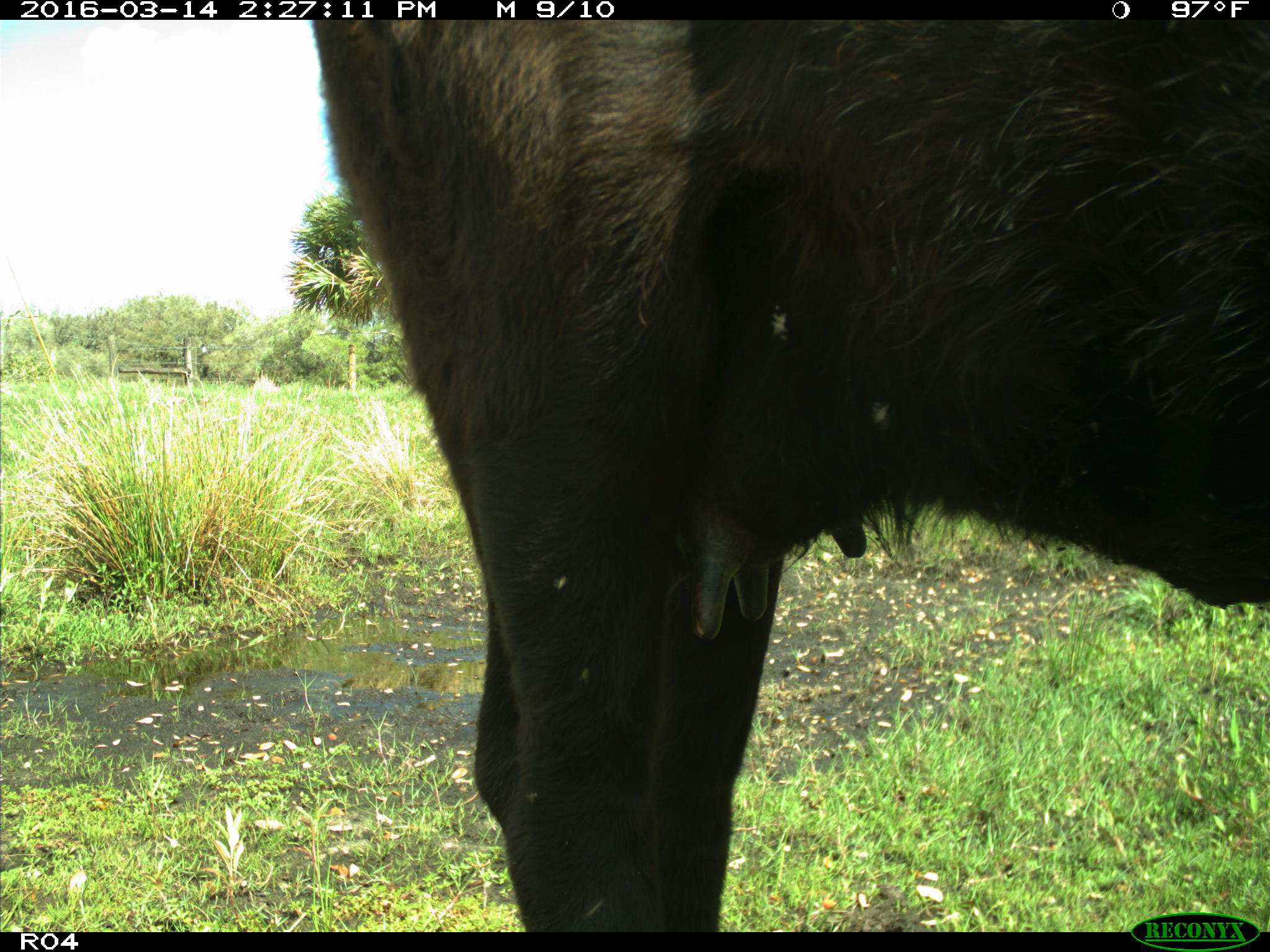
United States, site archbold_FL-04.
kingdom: Animalia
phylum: Chordata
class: Mammalia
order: Artiodactyla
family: Bovidae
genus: Bos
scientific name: Bos taurus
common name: domestic cow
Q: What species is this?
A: Bos taurus (domestic cow).